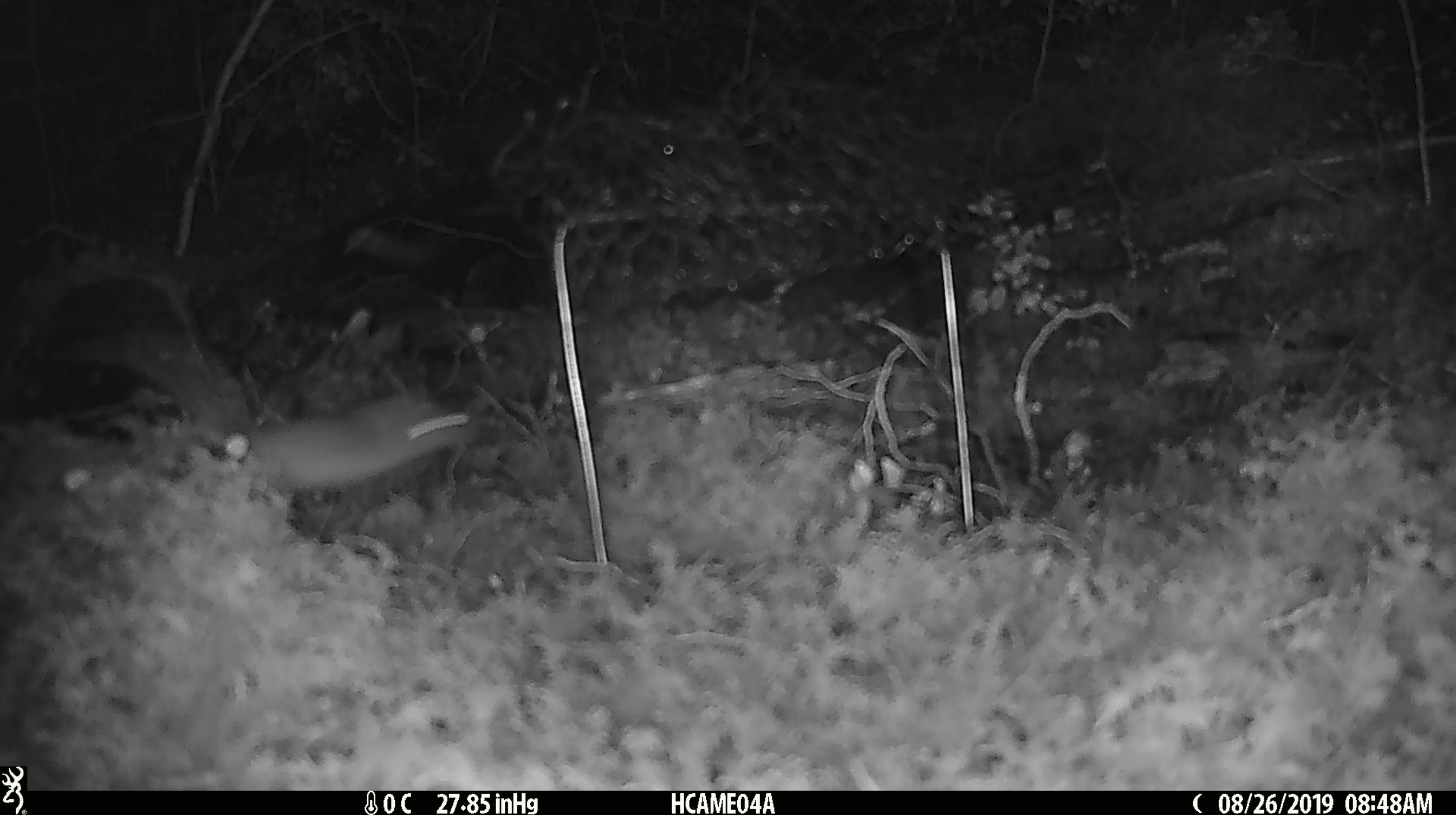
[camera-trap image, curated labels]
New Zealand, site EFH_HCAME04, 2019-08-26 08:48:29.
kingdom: Animalia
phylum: Chordata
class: Mammalia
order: Rodentia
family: Muridae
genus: Mus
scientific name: Mus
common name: mouse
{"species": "mouse (Mus)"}